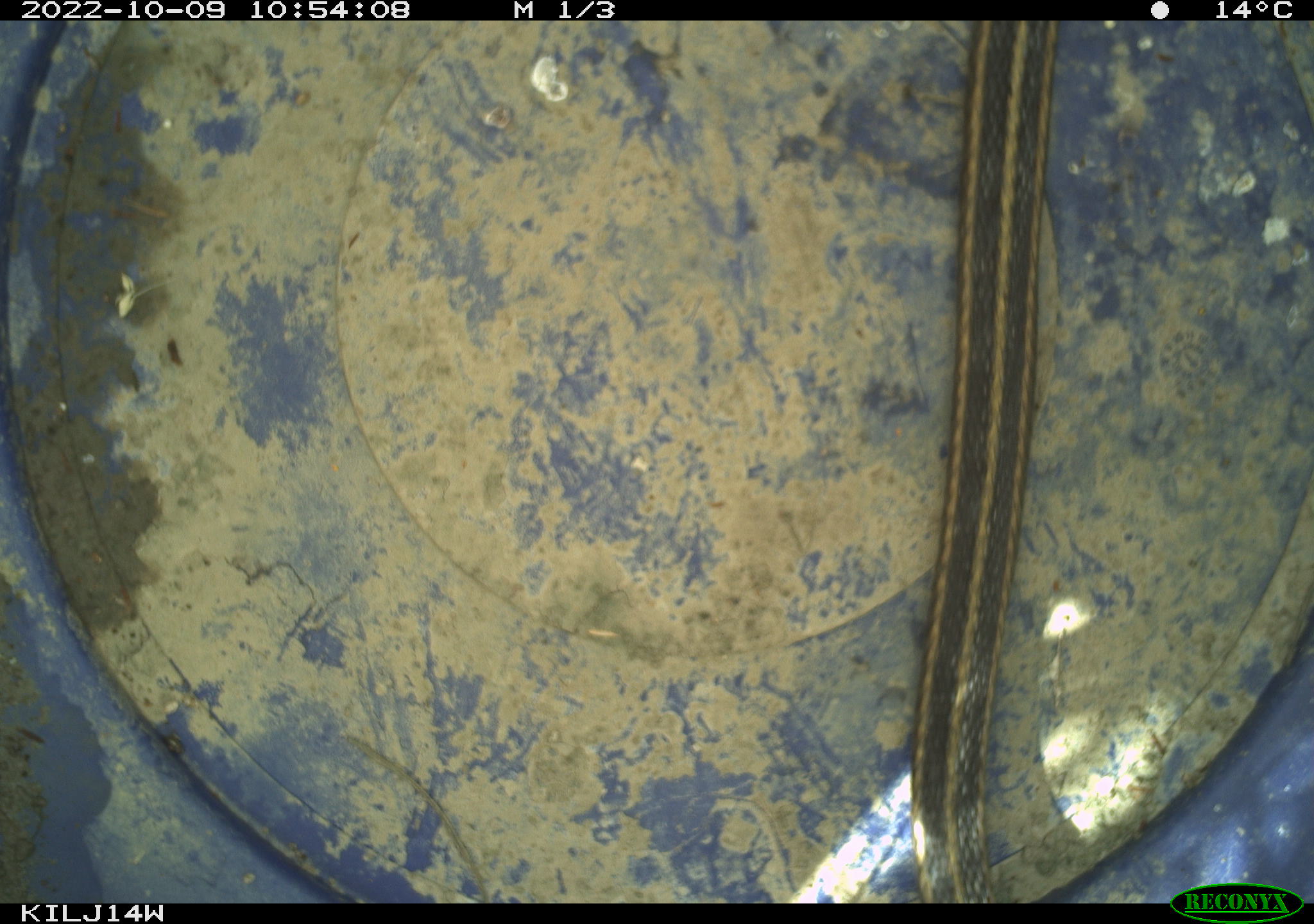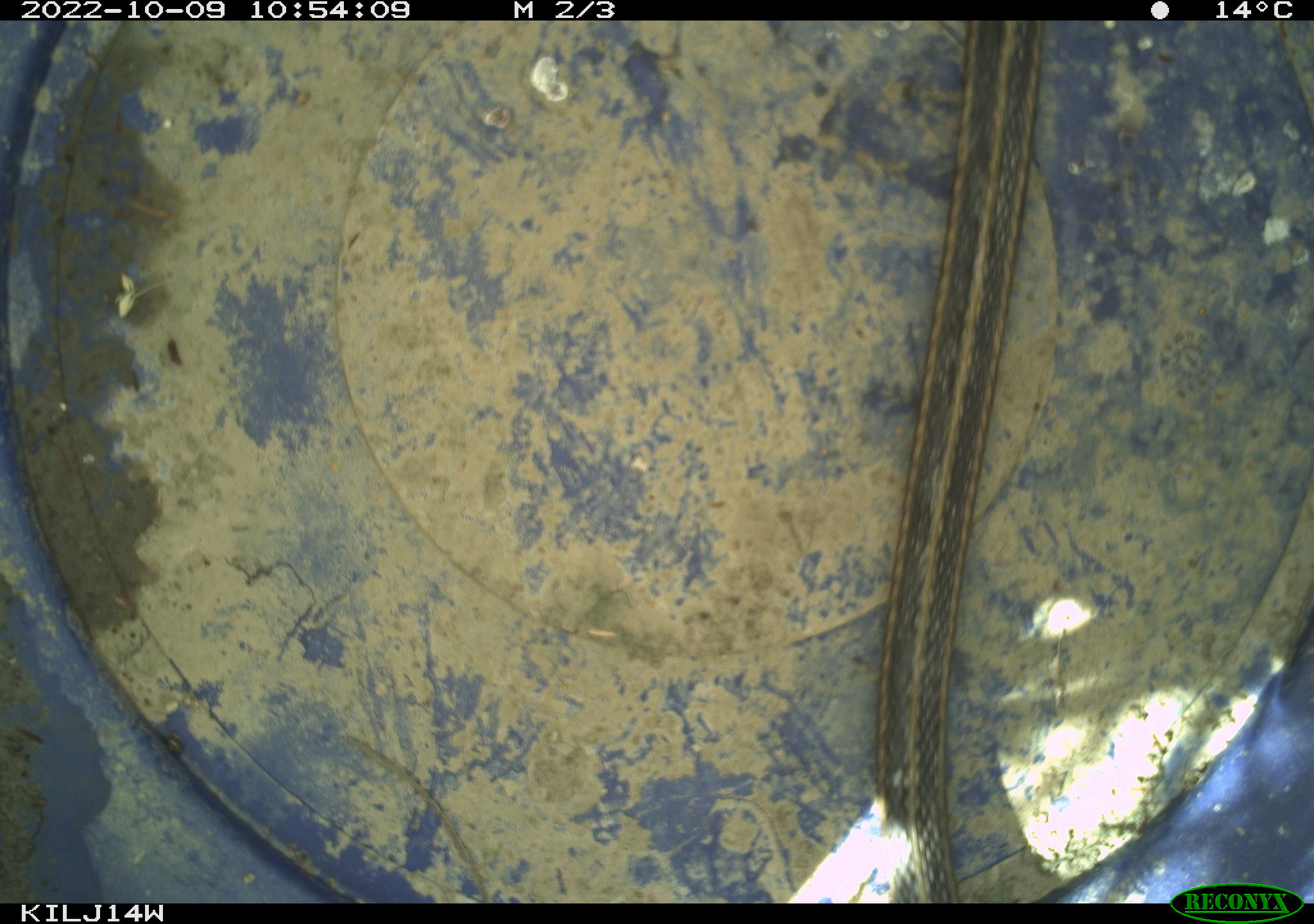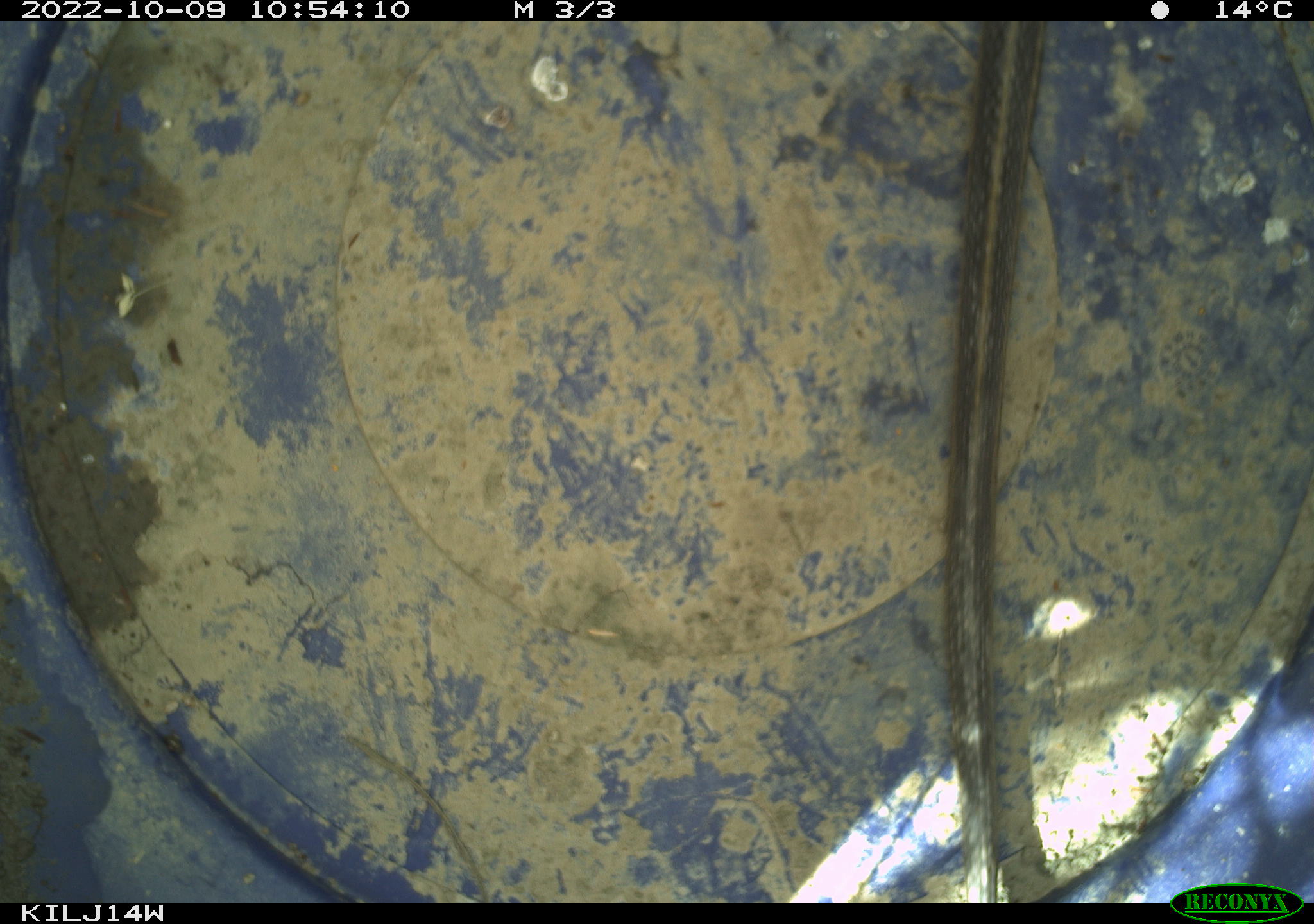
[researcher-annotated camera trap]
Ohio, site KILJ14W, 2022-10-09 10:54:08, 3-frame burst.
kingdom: Animalia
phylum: Chordata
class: Reptilia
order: Squamata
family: Colubridae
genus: Thamnophis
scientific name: Thamnophis sirtalis sirtalis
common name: eastern gartersnake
Eastern gartersnake (Thamnophis sirtalis sirtalis).